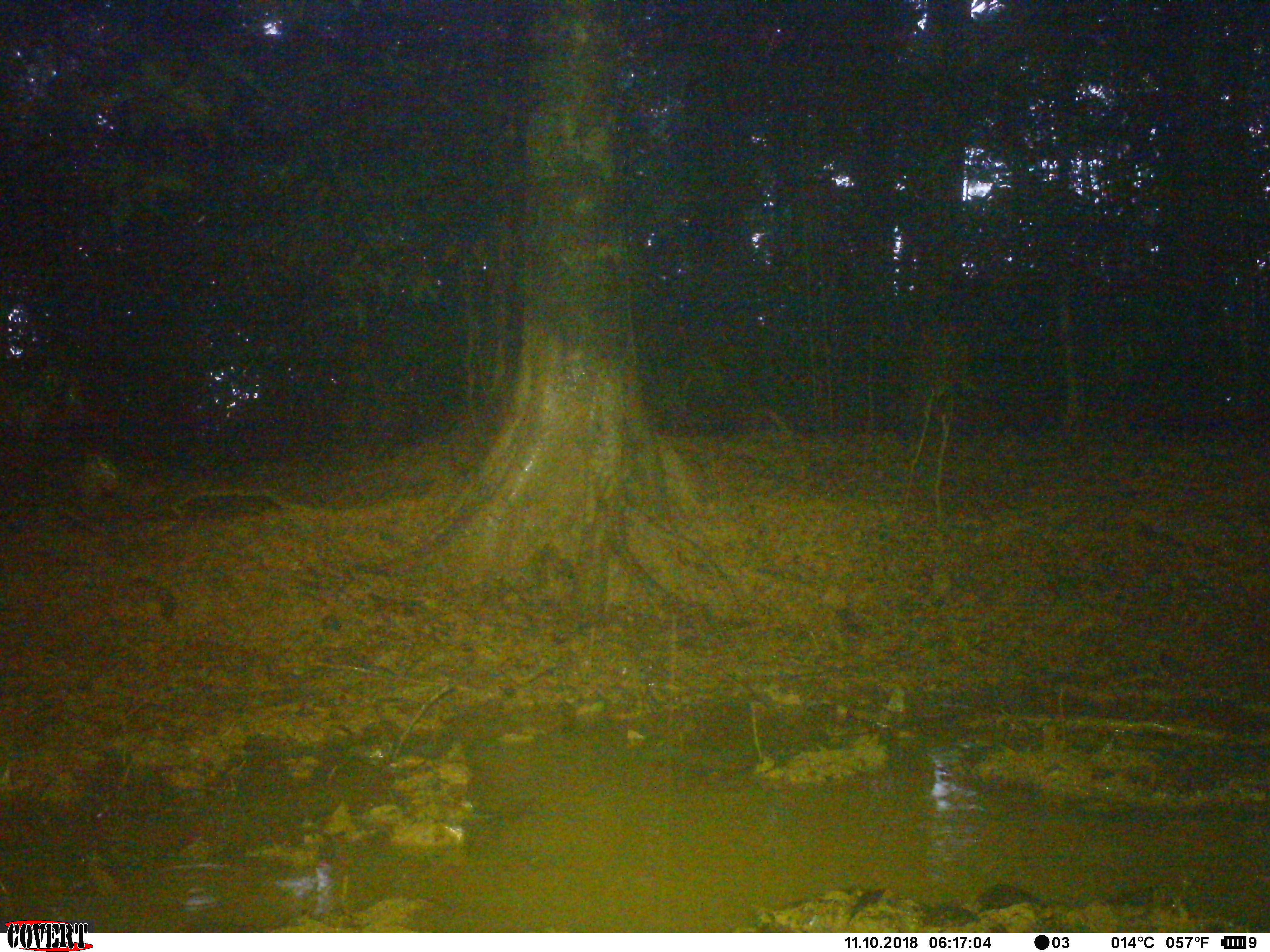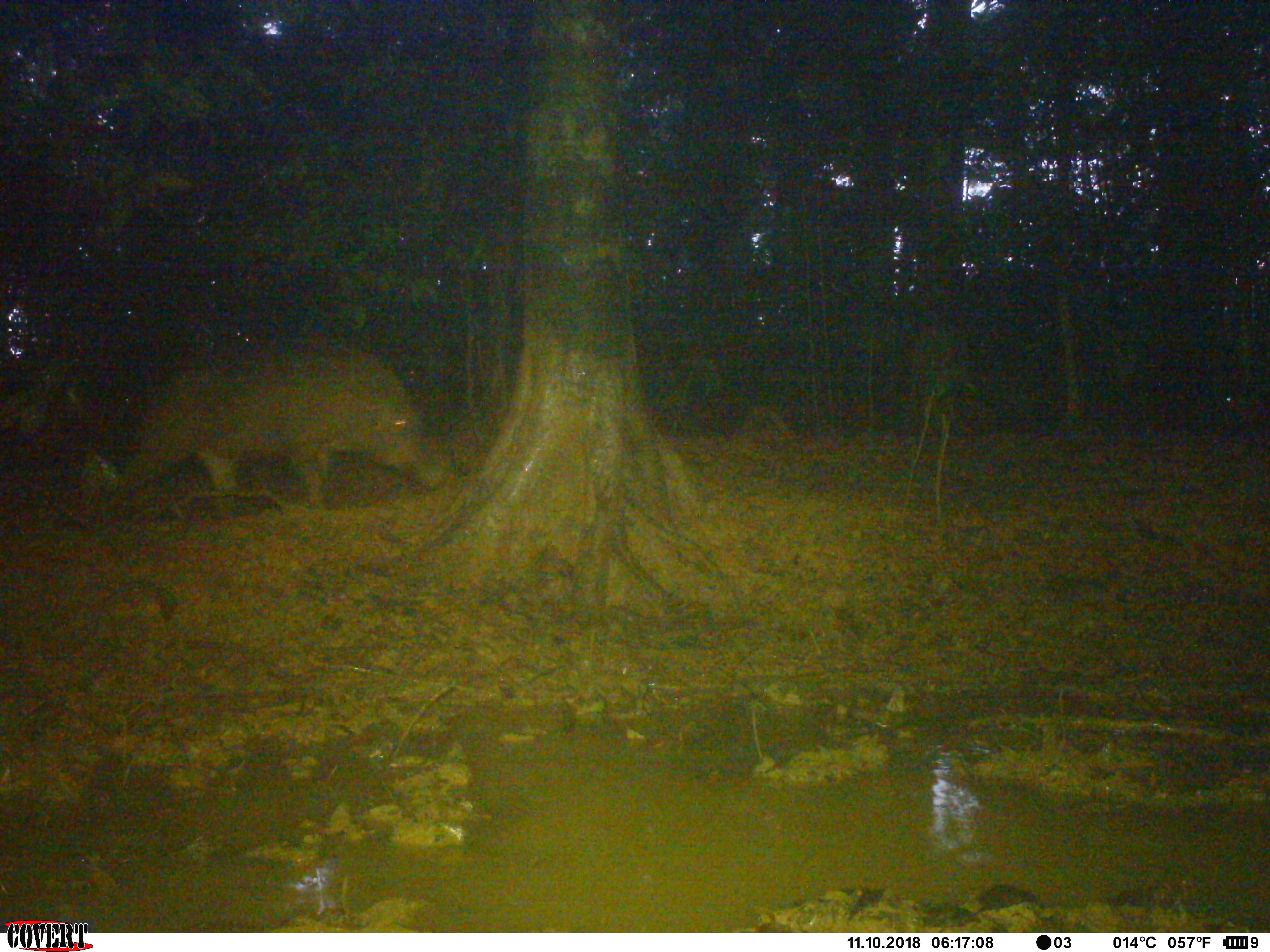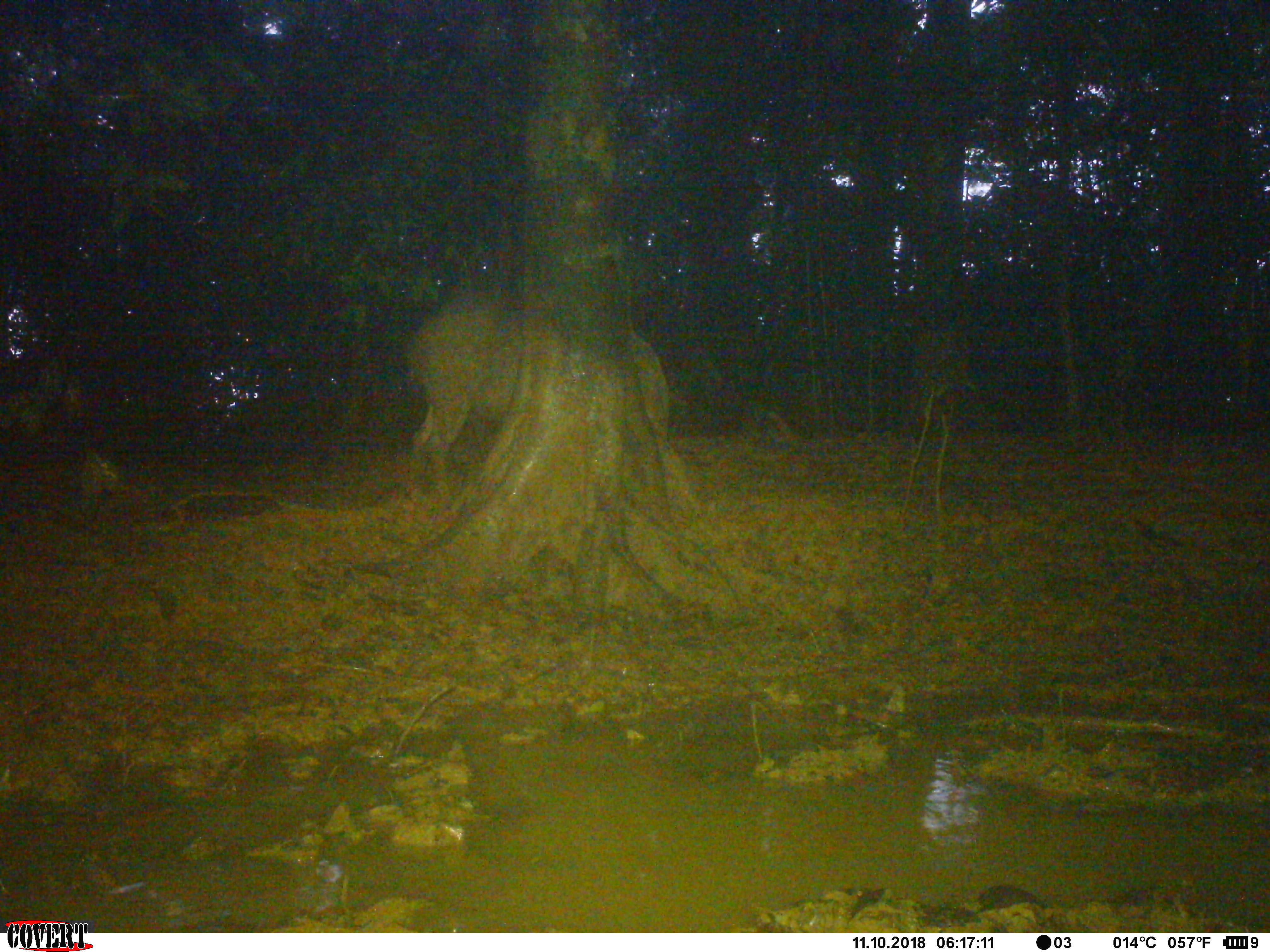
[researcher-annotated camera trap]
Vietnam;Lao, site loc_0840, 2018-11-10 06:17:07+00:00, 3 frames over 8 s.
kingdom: Animalia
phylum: Chordata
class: Mammalia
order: Artiodactyla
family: Suidae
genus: Sus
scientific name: Sus scrofa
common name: eurasian wild pig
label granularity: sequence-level